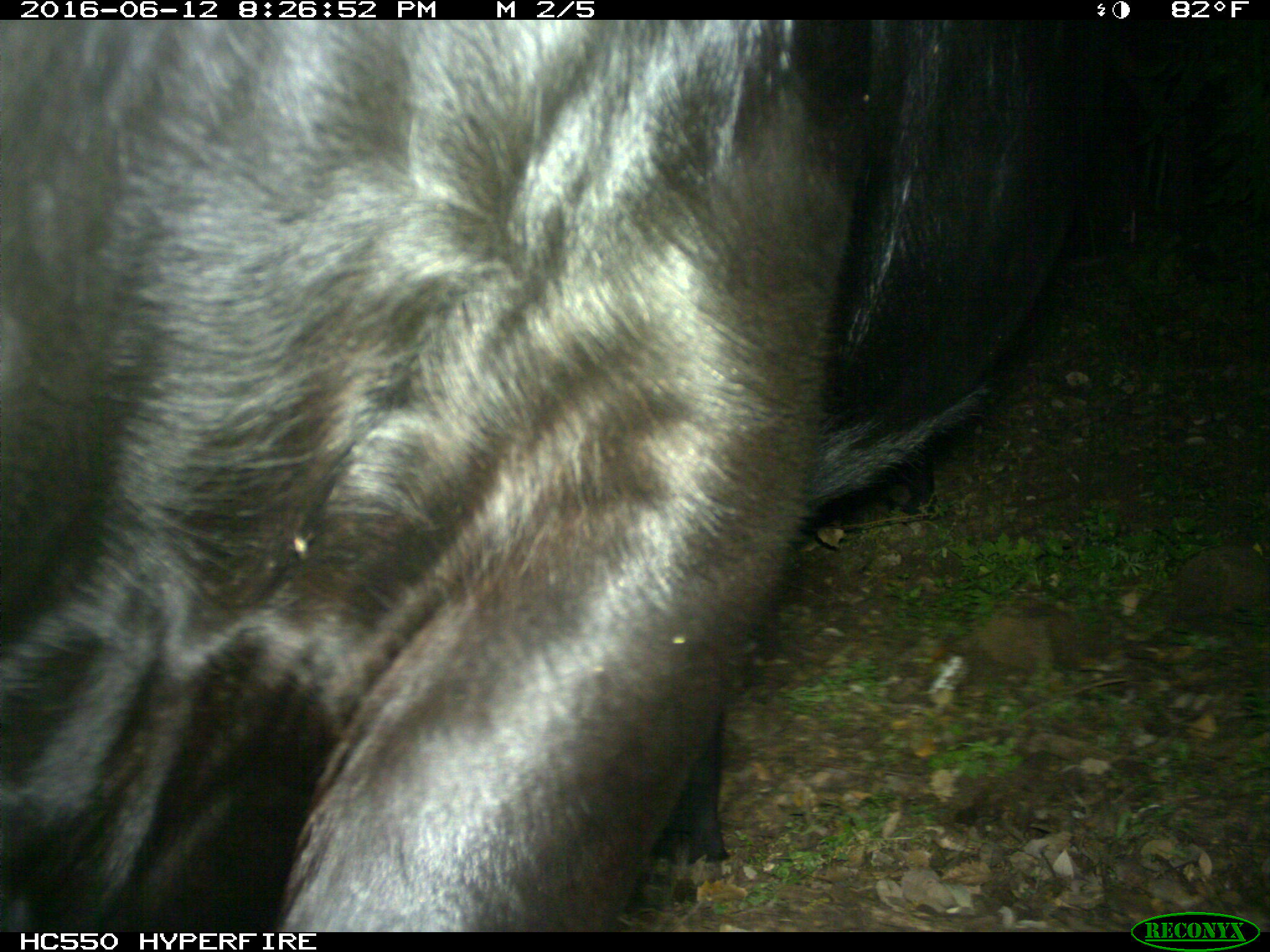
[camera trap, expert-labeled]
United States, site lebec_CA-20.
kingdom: Animalia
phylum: Chordata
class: Mammalia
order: Artiodactyla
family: Bovidae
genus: Bos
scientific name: Bos taurus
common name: domestic cow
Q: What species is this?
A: Bos taurus (domestic cow).